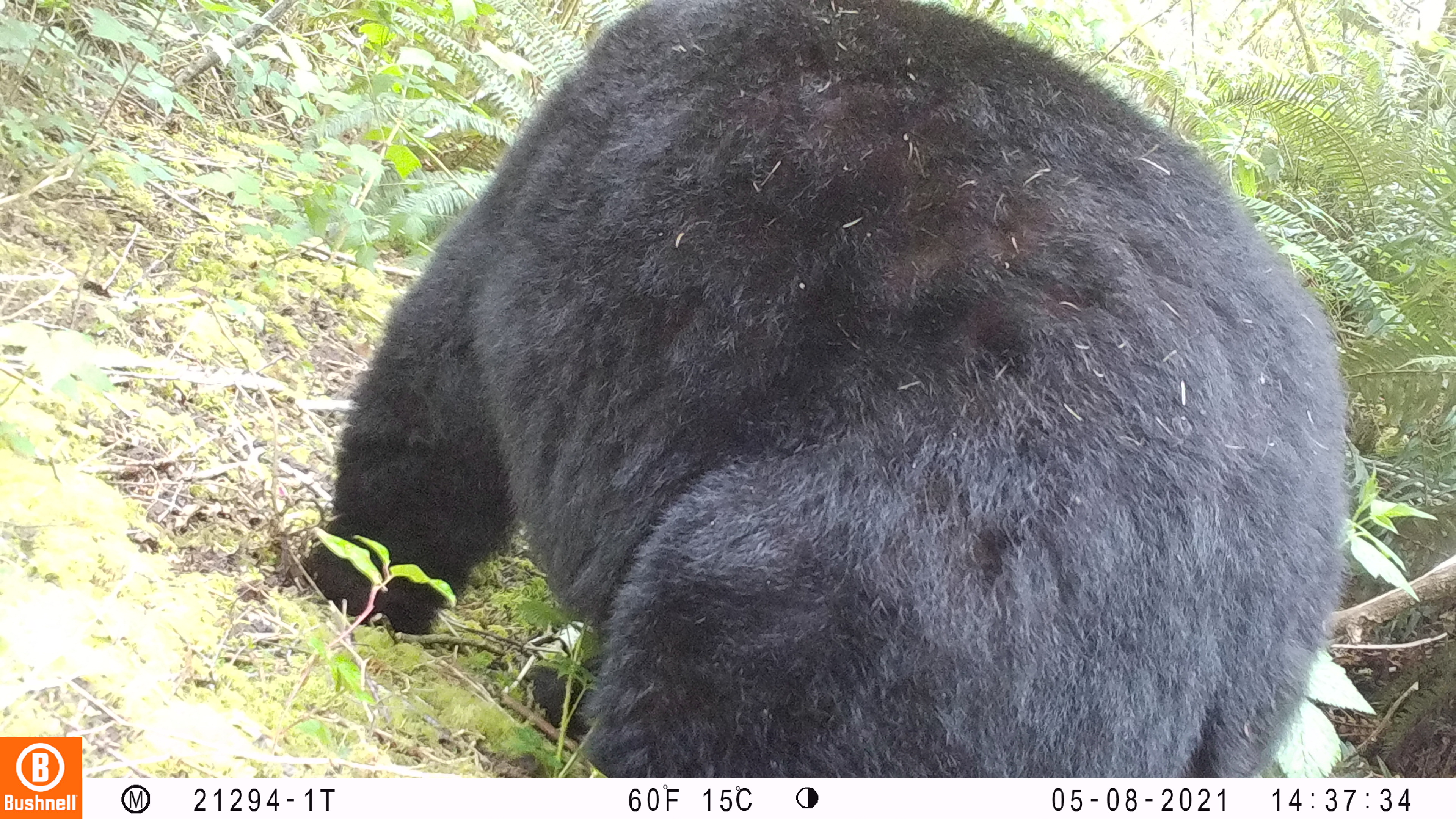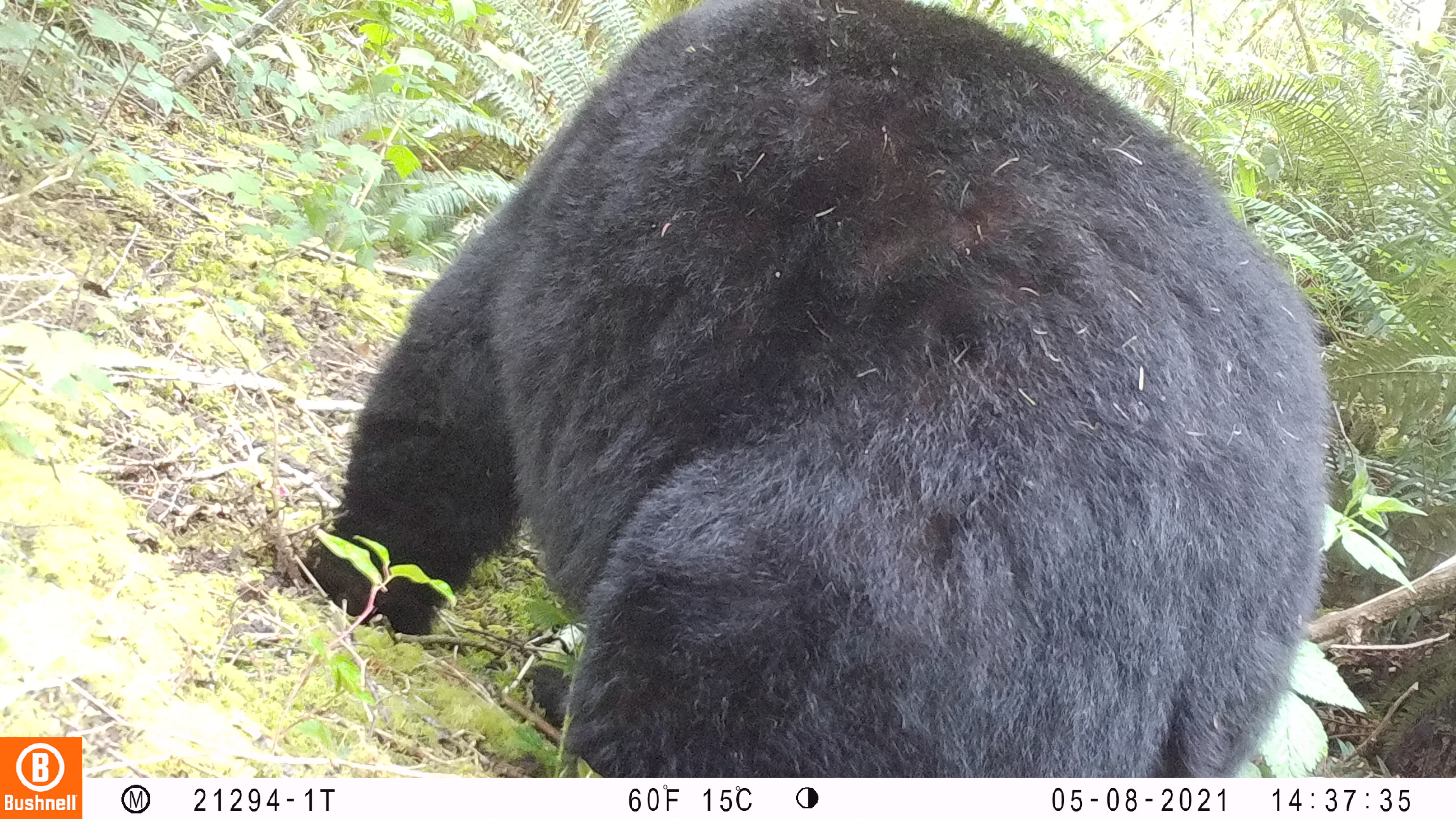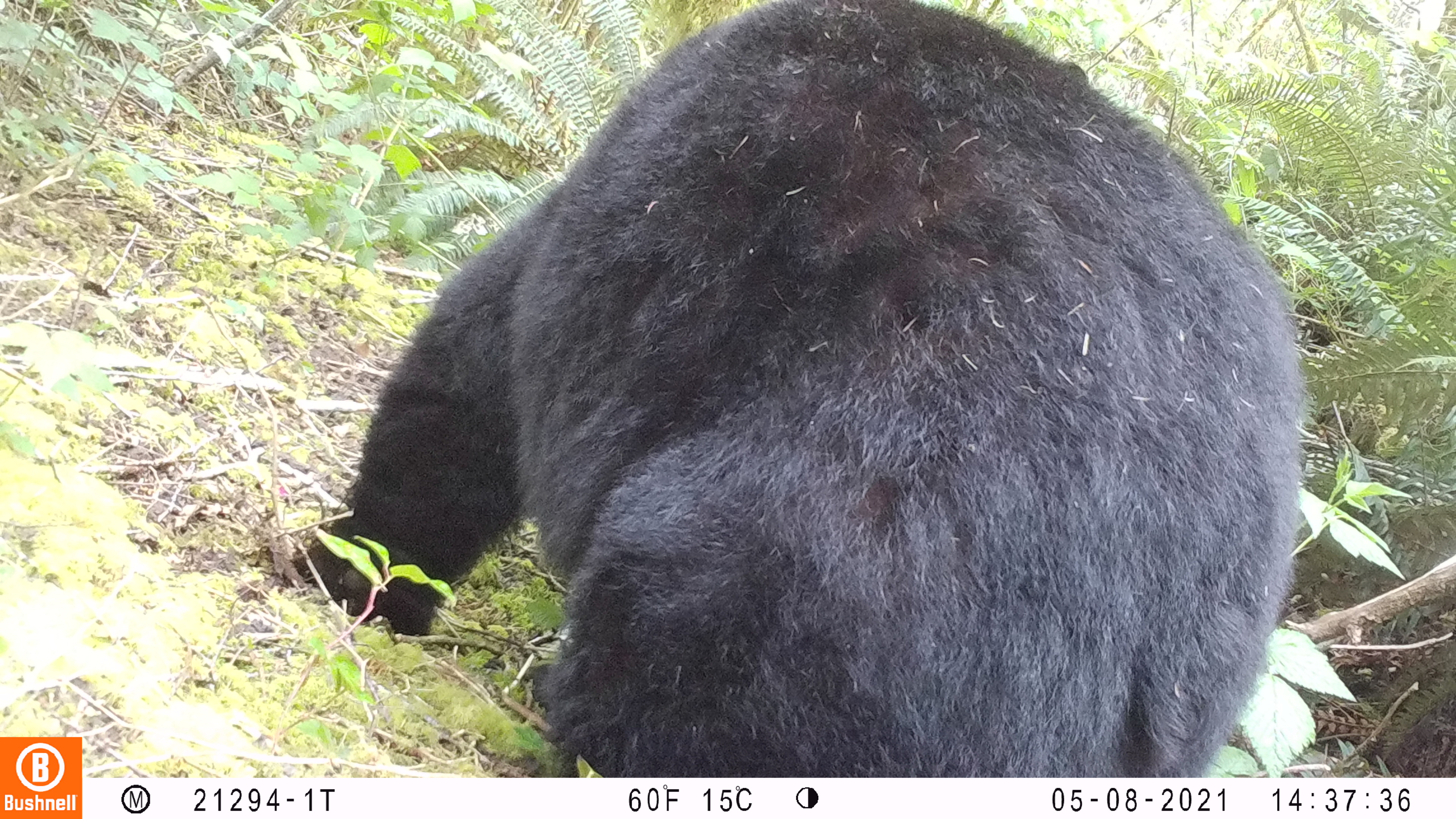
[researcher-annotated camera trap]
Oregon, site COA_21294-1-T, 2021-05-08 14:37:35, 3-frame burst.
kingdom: Animalia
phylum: Chordata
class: Mammalia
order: Carnivora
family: Ursidae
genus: Ursus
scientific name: Ursus americanus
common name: american black bear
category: black bear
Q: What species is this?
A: Black bear (american black bear) (Ursus americanus).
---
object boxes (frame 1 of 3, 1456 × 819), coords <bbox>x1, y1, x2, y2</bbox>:
black bear: <bbox>308, 4, 1357, 774</bbox>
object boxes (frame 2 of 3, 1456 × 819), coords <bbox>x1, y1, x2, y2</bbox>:
black bear: <bbox>294, 7, 1332, 770</bbox>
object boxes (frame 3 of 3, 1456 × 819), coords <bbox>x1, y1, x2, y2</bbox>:
black bear: <bbox>262, 1, 1332, 774</bbox>